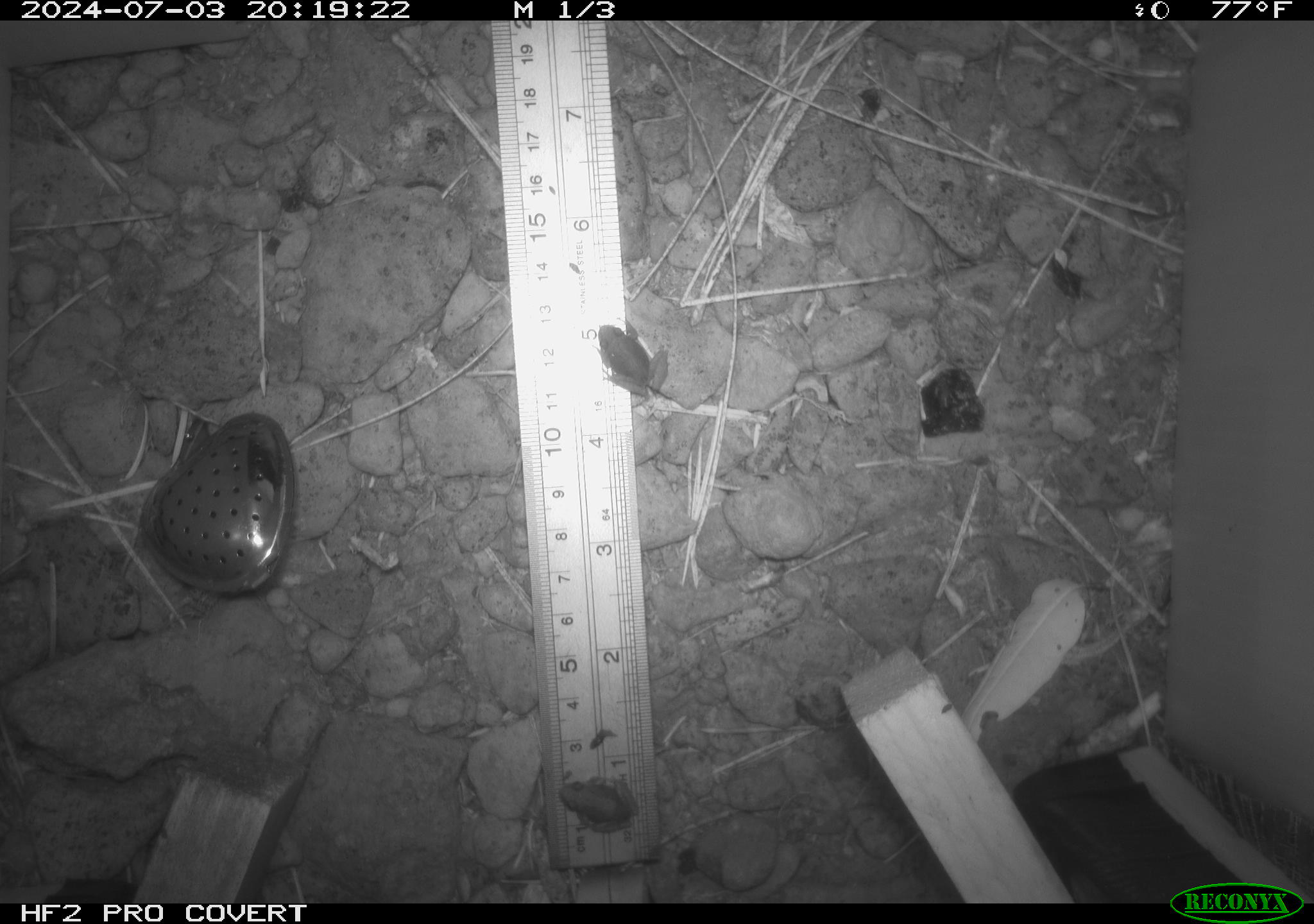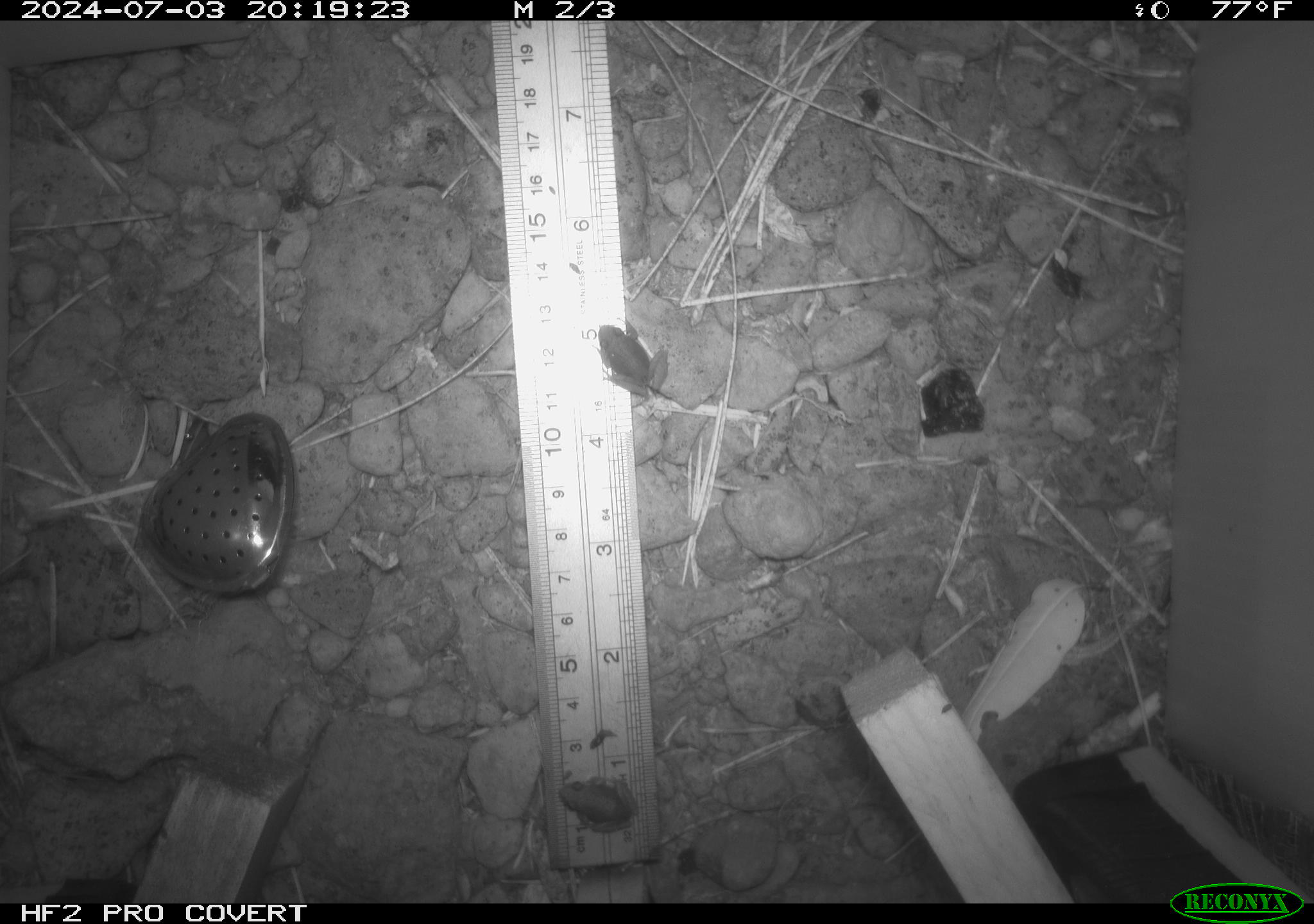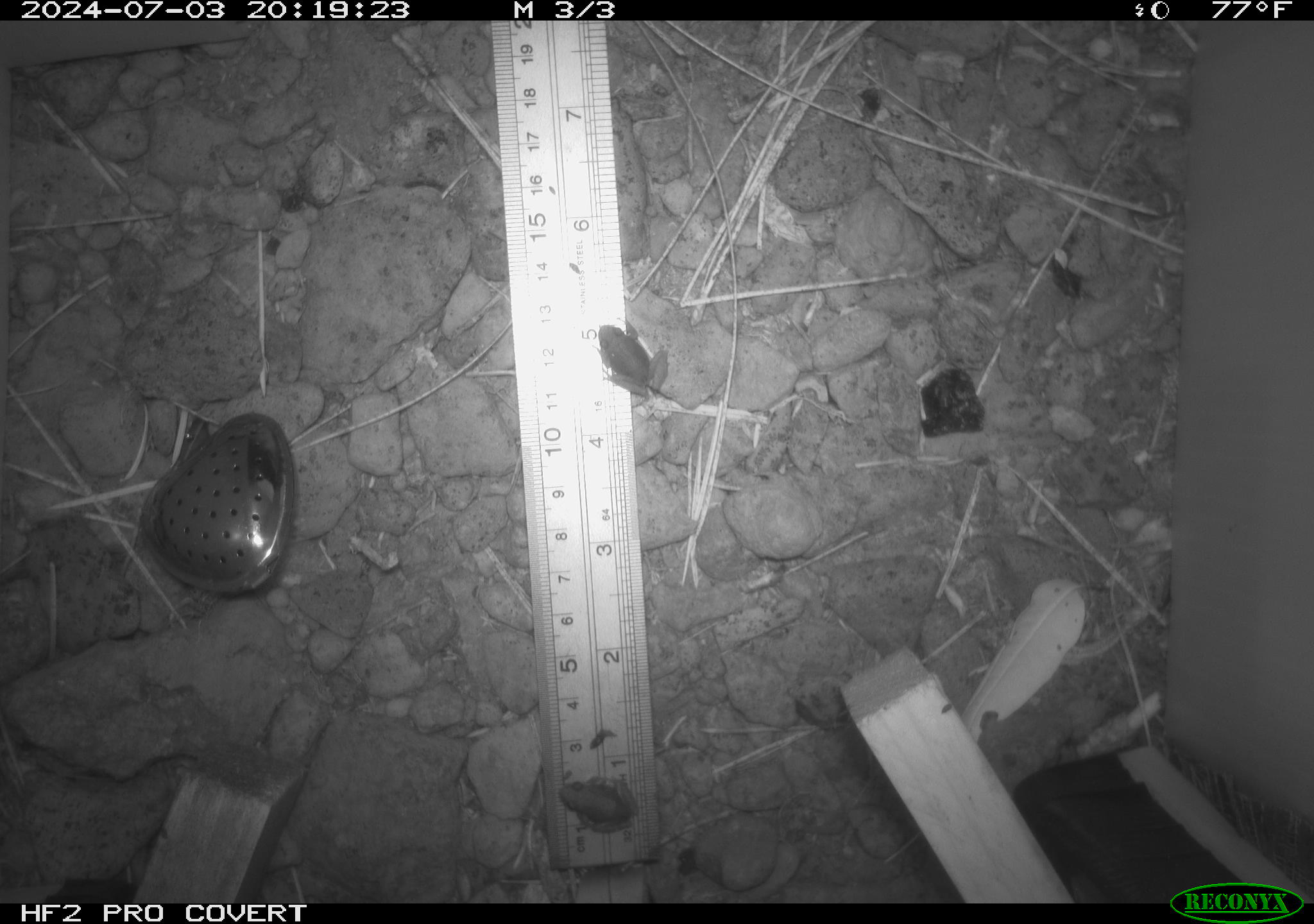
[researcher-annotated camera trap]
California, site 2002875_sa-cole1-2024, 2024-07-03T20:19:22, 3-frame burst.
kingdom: Animalia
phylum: Chordata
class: Amphibia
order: Anura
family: Hylidae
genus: Pseudacris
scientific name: Pseudacris regilla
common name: sierran treefrog